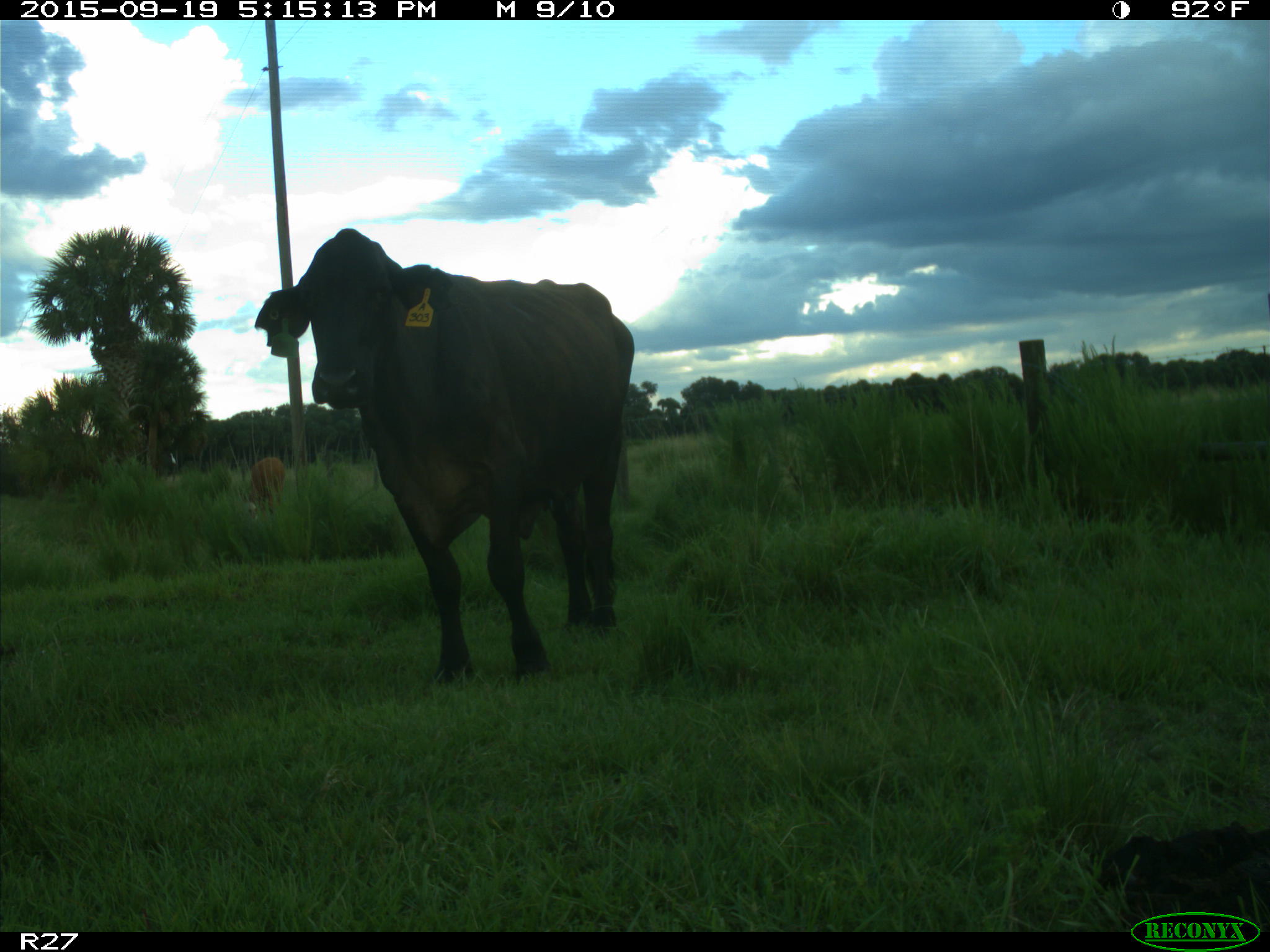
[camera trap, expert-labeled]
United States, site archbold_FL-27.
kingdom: Animalia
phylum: Chordata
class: Mammalia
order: Artiodactyla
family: Bovidae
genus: Bos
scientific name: Bos taurus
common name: domestic cow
Bos taurus (domestic cow).